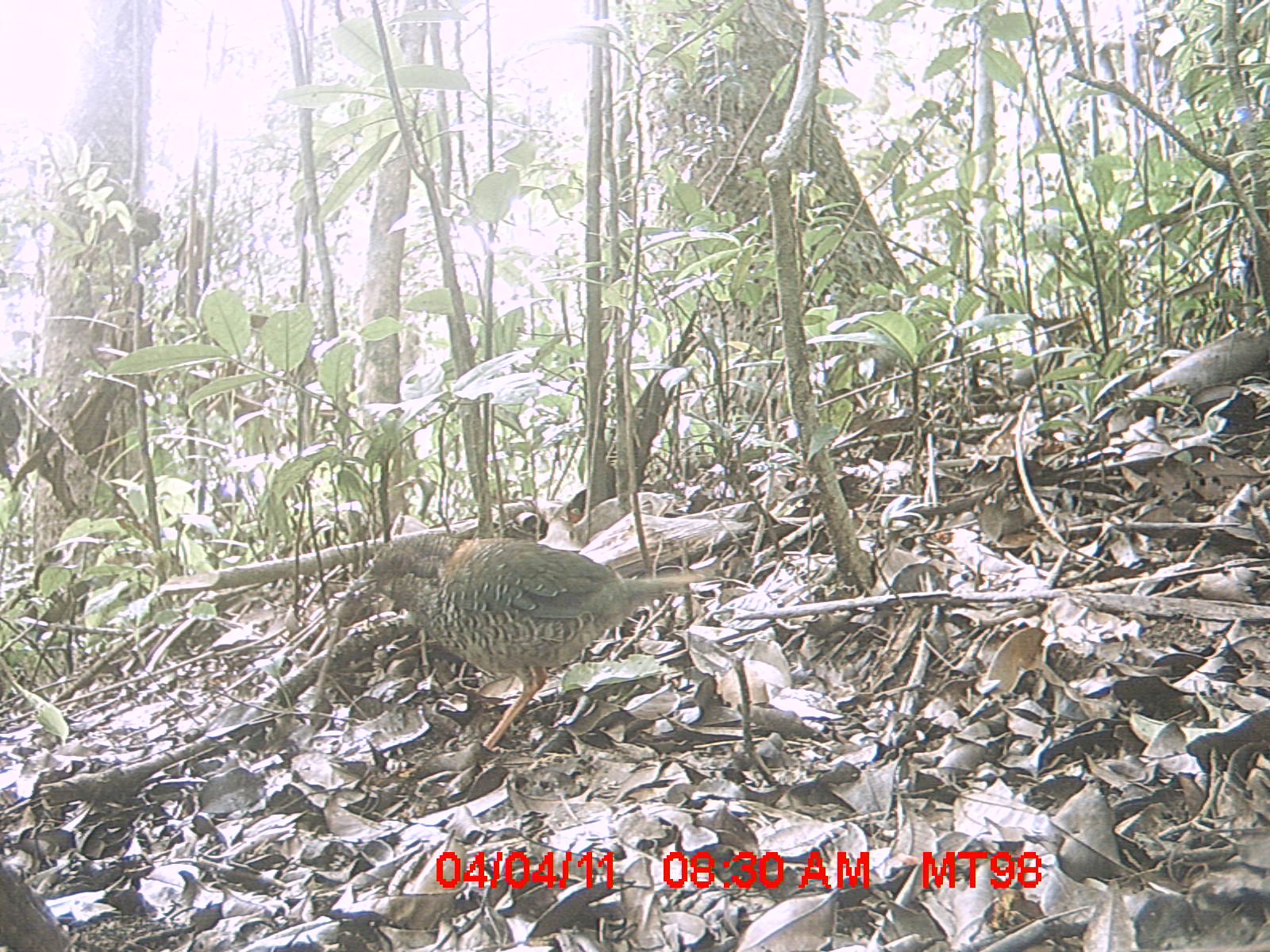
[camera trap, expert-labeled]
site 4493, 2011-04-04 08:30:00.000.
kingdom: Animalia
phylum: Chordata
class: Aves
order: Coraciiformes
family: Brachypteraciidae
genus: Brachypteracias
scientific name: Brachypteracias squamiger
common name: scaly ground roller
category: geobiastes squamiger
Geobiastes squamiger (scaly ground roller) (Brachypteracias squamiger), count 1.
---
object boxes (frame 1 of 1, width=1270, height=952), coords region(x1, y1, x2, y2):
geobiastes squamiger: region(349, 534, 714, 751)